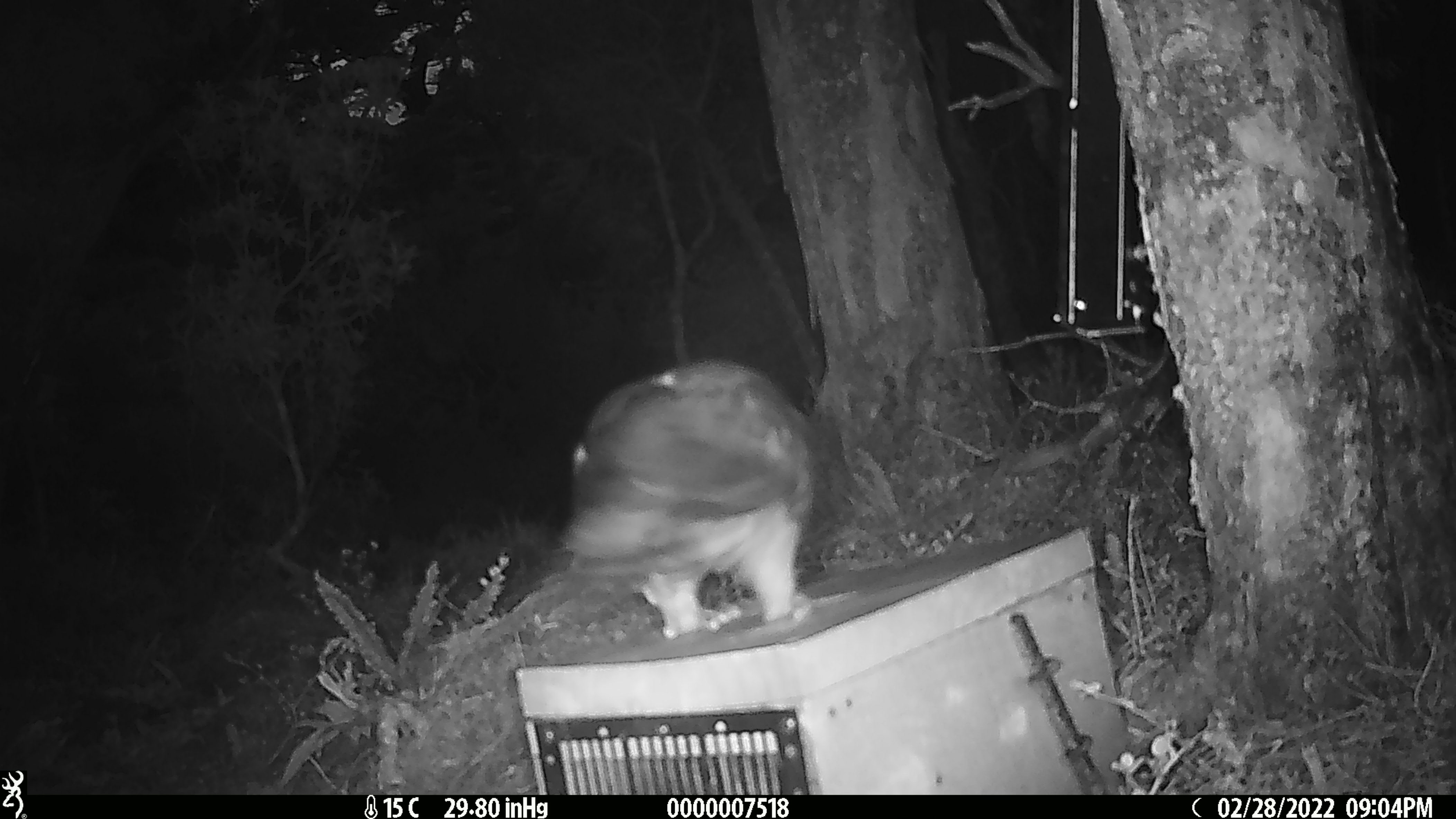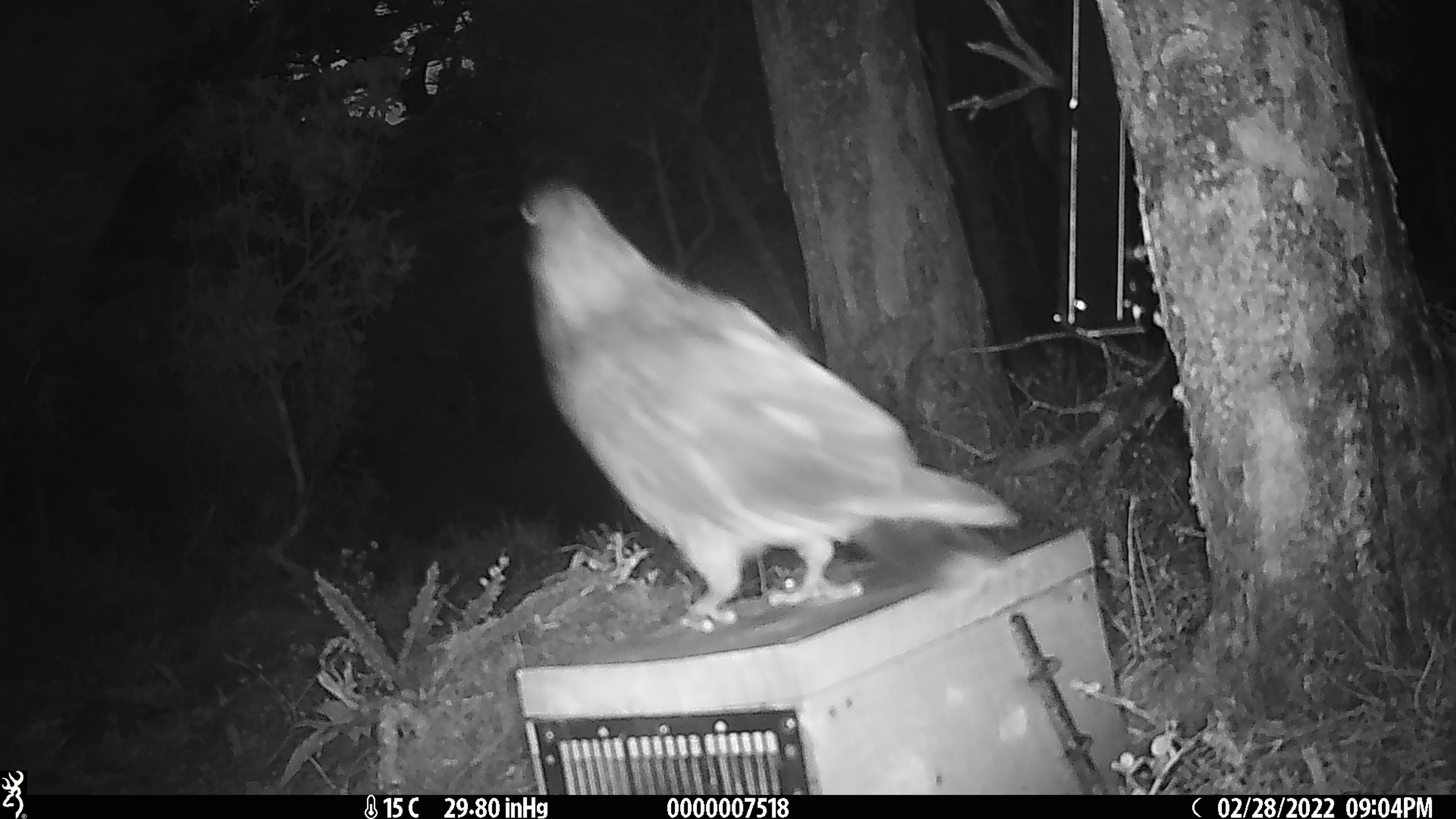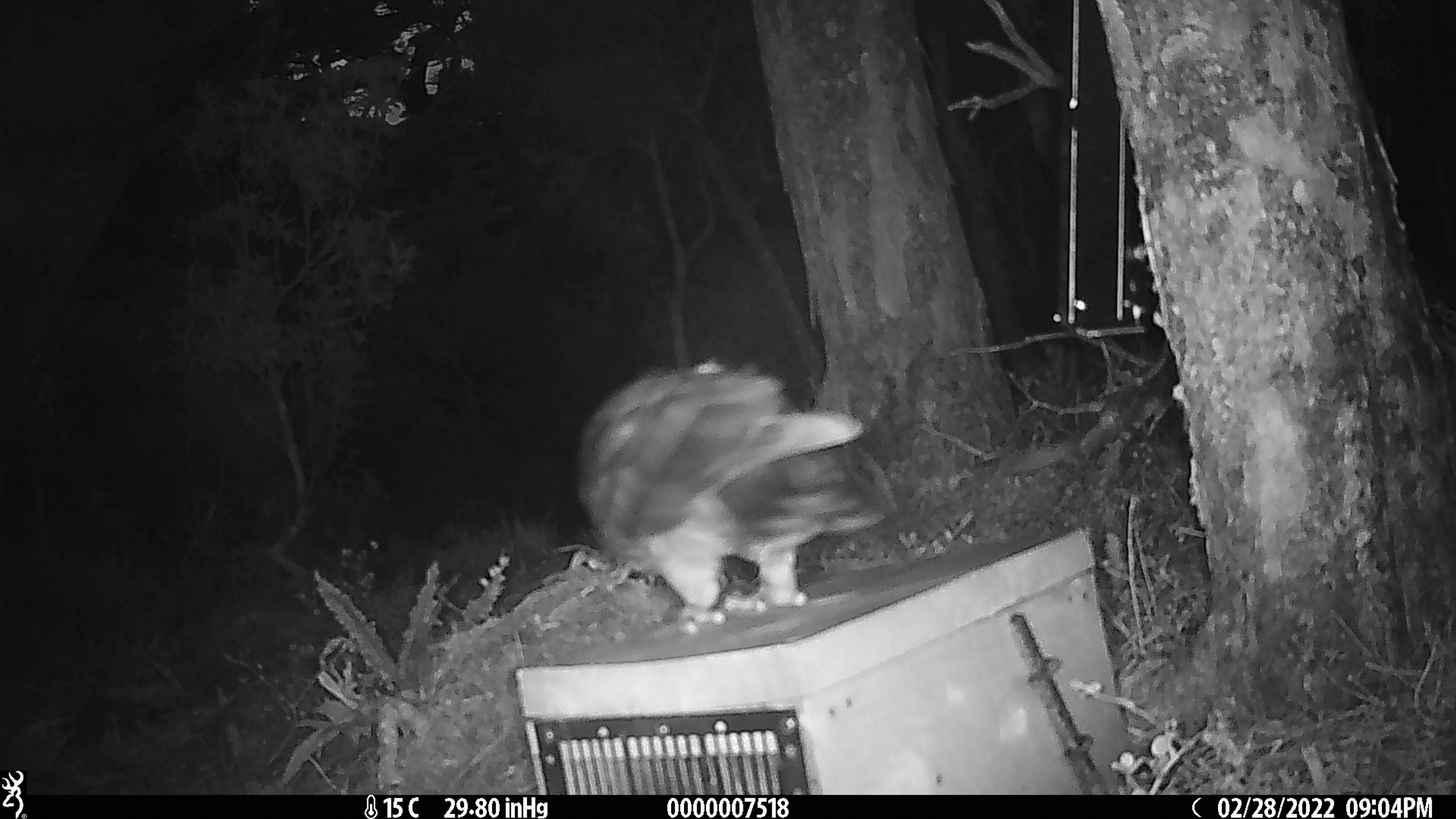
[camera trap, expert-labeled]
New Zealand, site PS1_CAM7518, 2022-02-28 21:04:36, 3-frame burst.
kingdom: Animalia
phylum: Chordata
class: Aves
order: Psittaciformes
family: Strigopidae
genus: Nestor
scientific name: Nestor notabilis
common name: kea